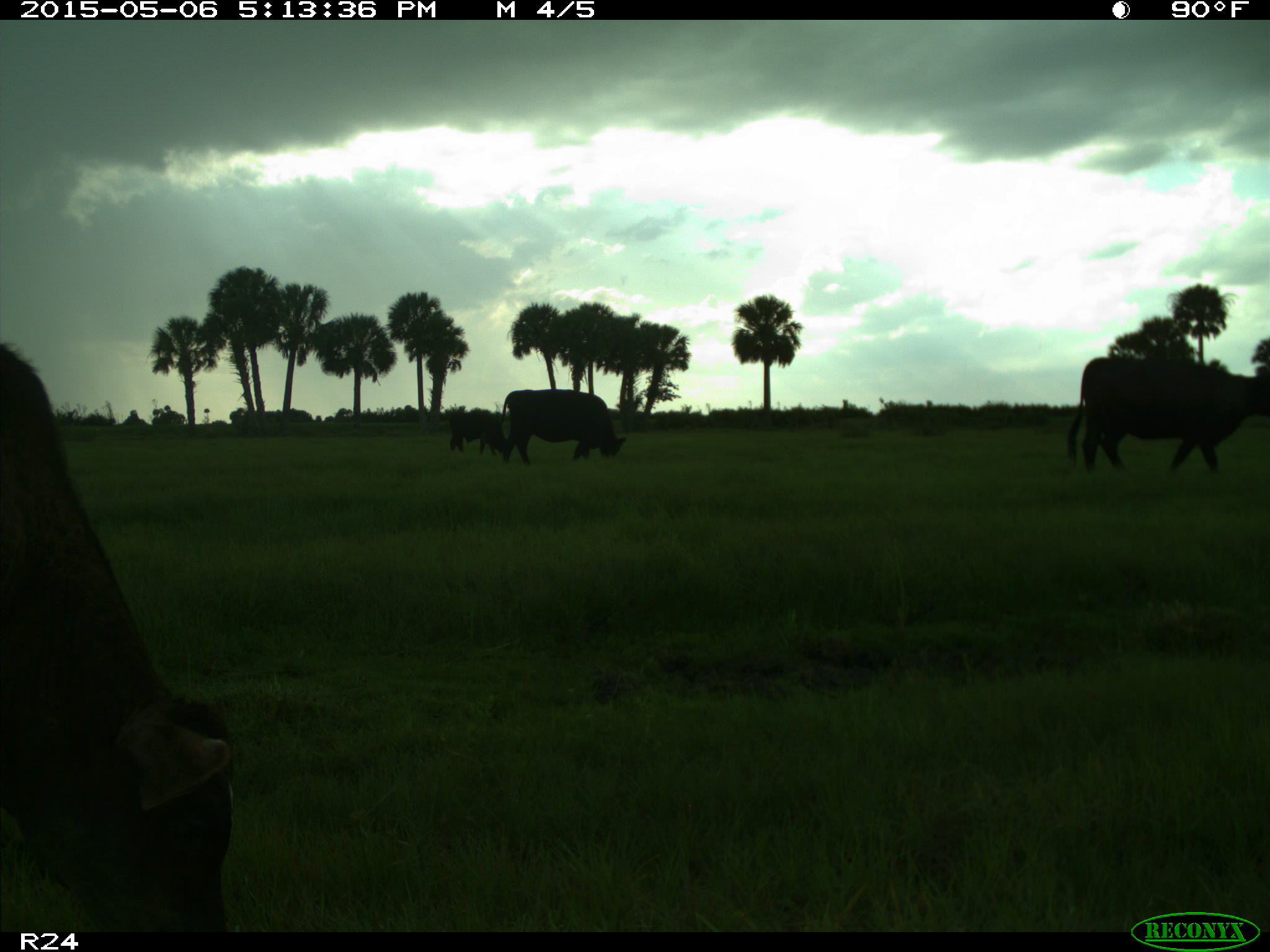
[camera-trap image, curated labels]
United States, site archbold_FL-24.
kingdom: Animalia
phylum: Chordata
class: Mammalia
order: Artiodactyla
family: Bovidae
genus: Bos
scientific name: Bos taurus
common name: domestic cow